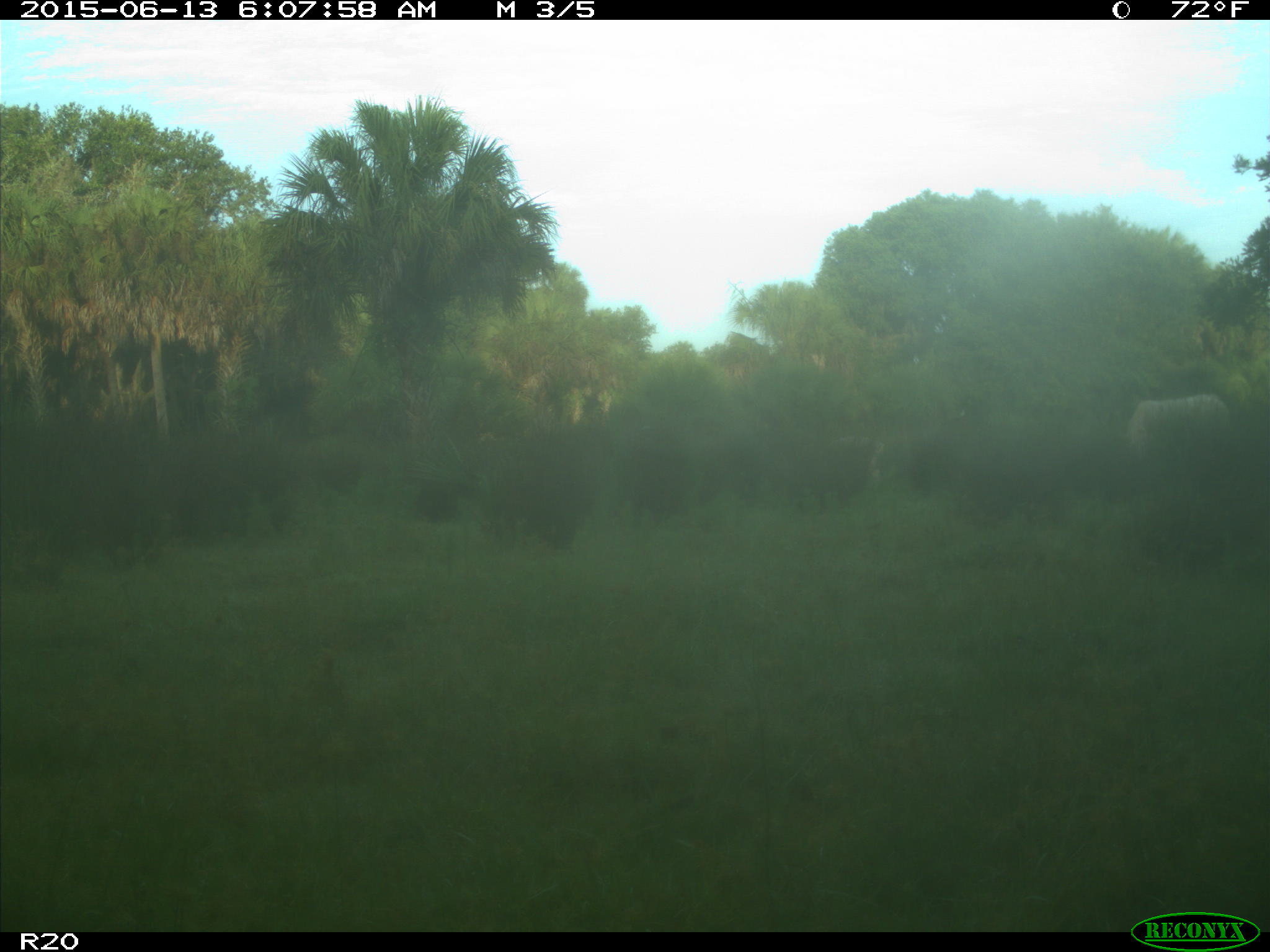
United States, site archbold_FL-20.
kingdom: Animalia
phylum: Chordata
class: Mammalia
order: Artiodactyla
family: Bovidae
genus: Bos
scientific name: Bos taurus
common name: domestic cow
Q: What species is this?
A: Bos taurus (domestic cow).